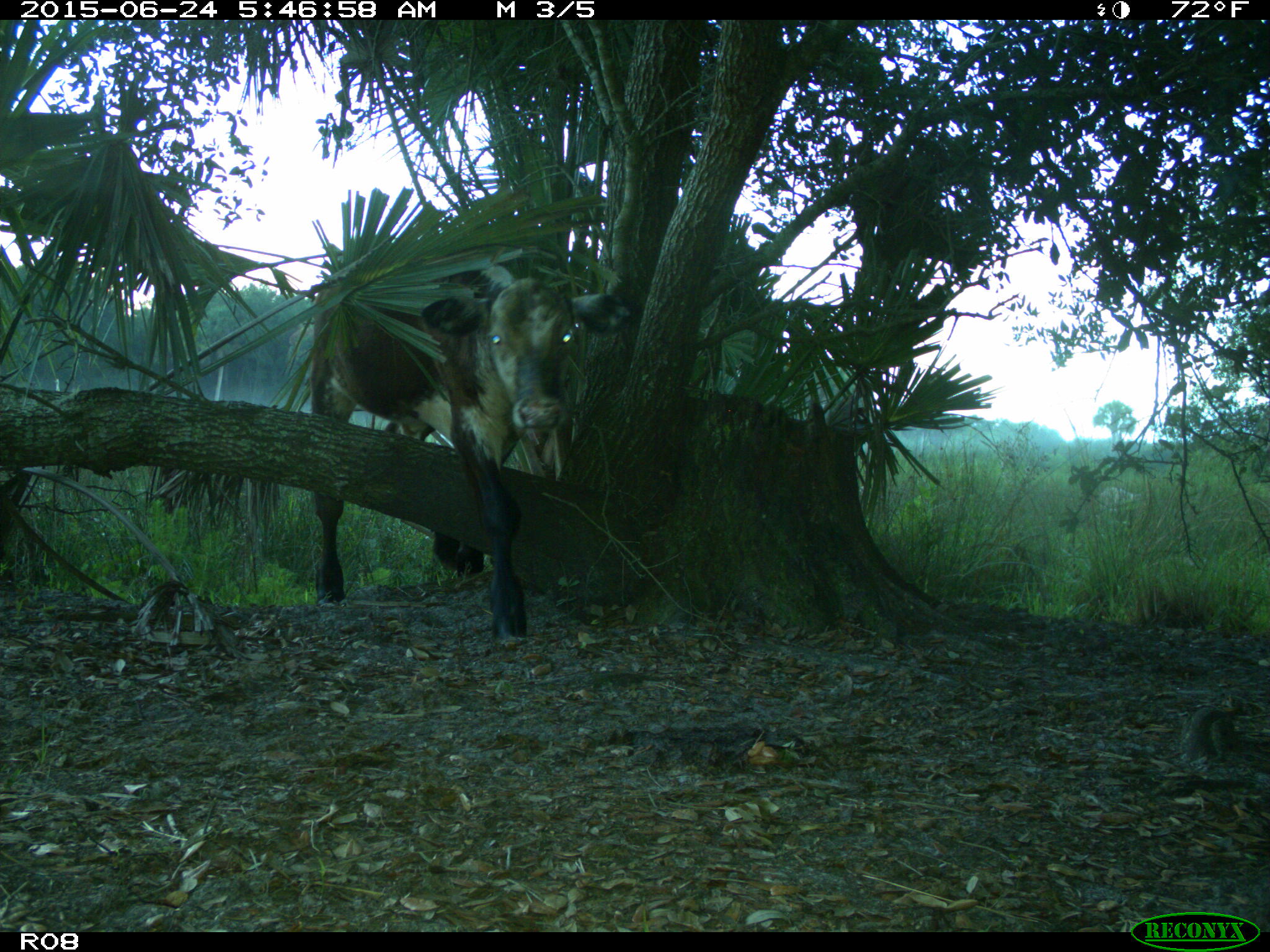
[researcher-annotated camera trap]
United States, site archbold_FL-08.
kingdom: Animalia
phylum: Chordata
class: Mammalia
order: Artiodactyla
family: Bovidae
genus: Bos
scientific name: Bos taurus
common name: domestic cow